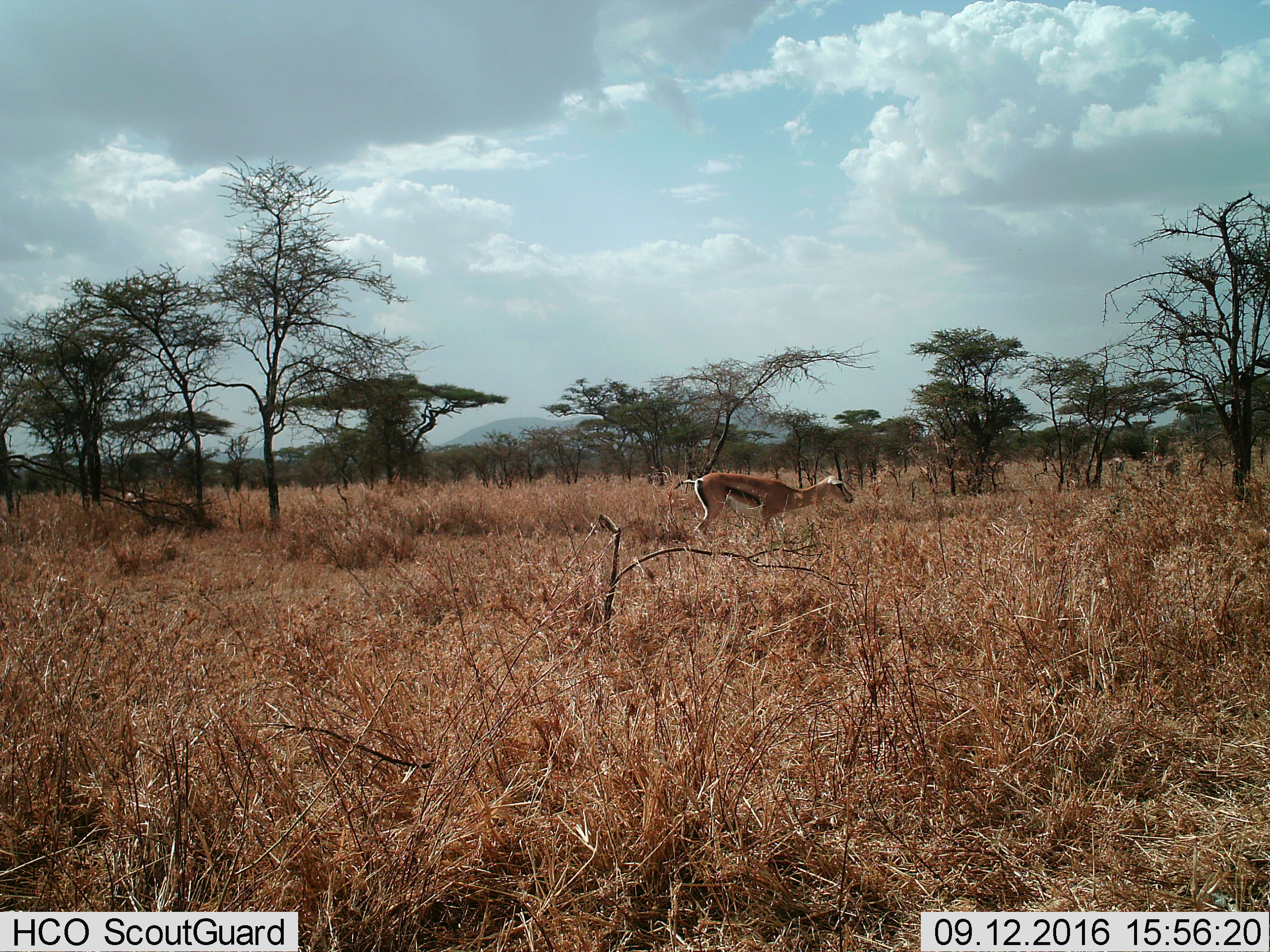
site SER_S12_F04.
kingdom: Animalia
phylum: Chordata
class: Mammalia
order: Artiodactyla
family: Bovidae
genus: Eudorcas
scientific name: Eudorcas thomsonii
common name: thomson's gazelle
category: gazellethomsons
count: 1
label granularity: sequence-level